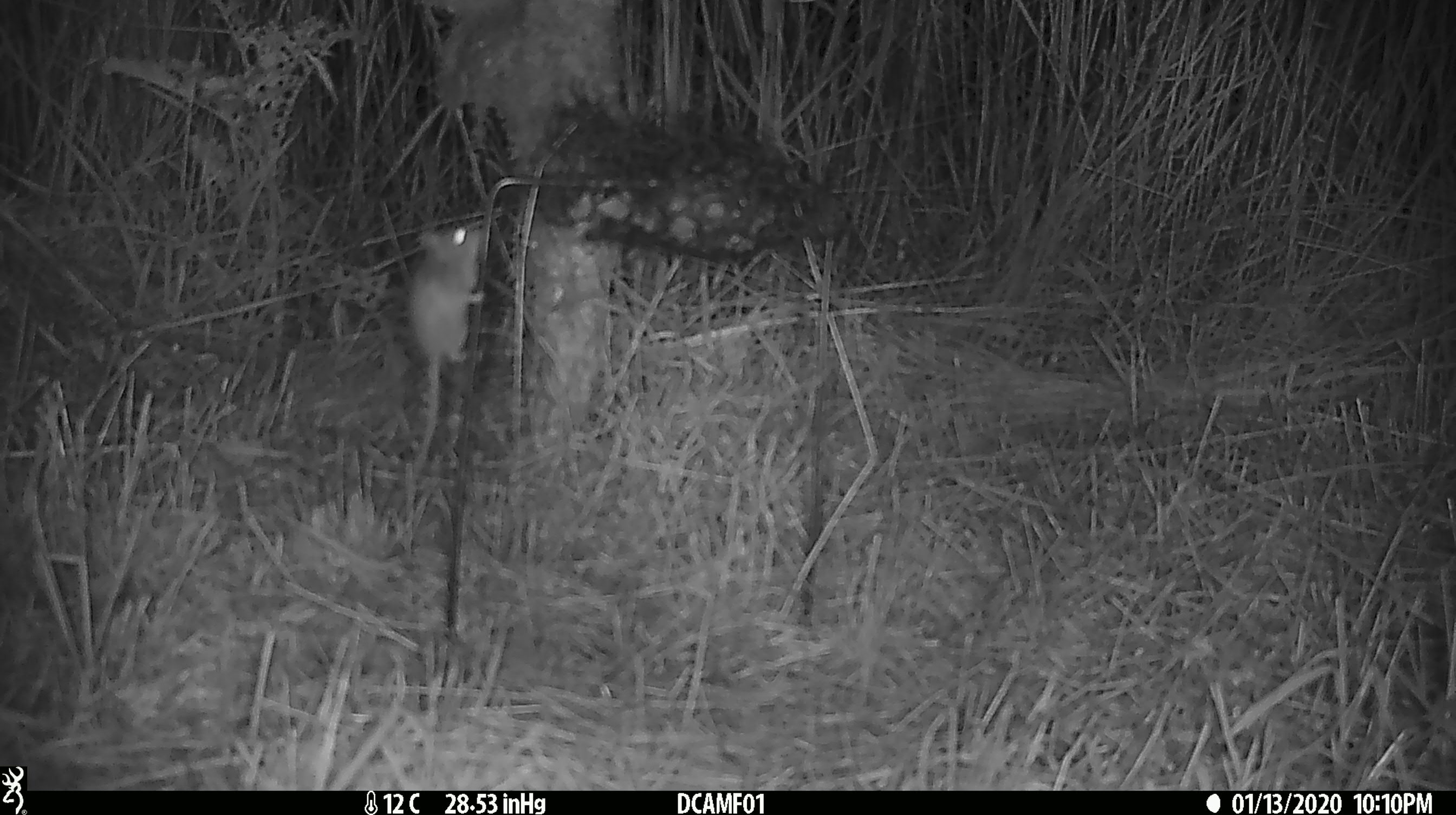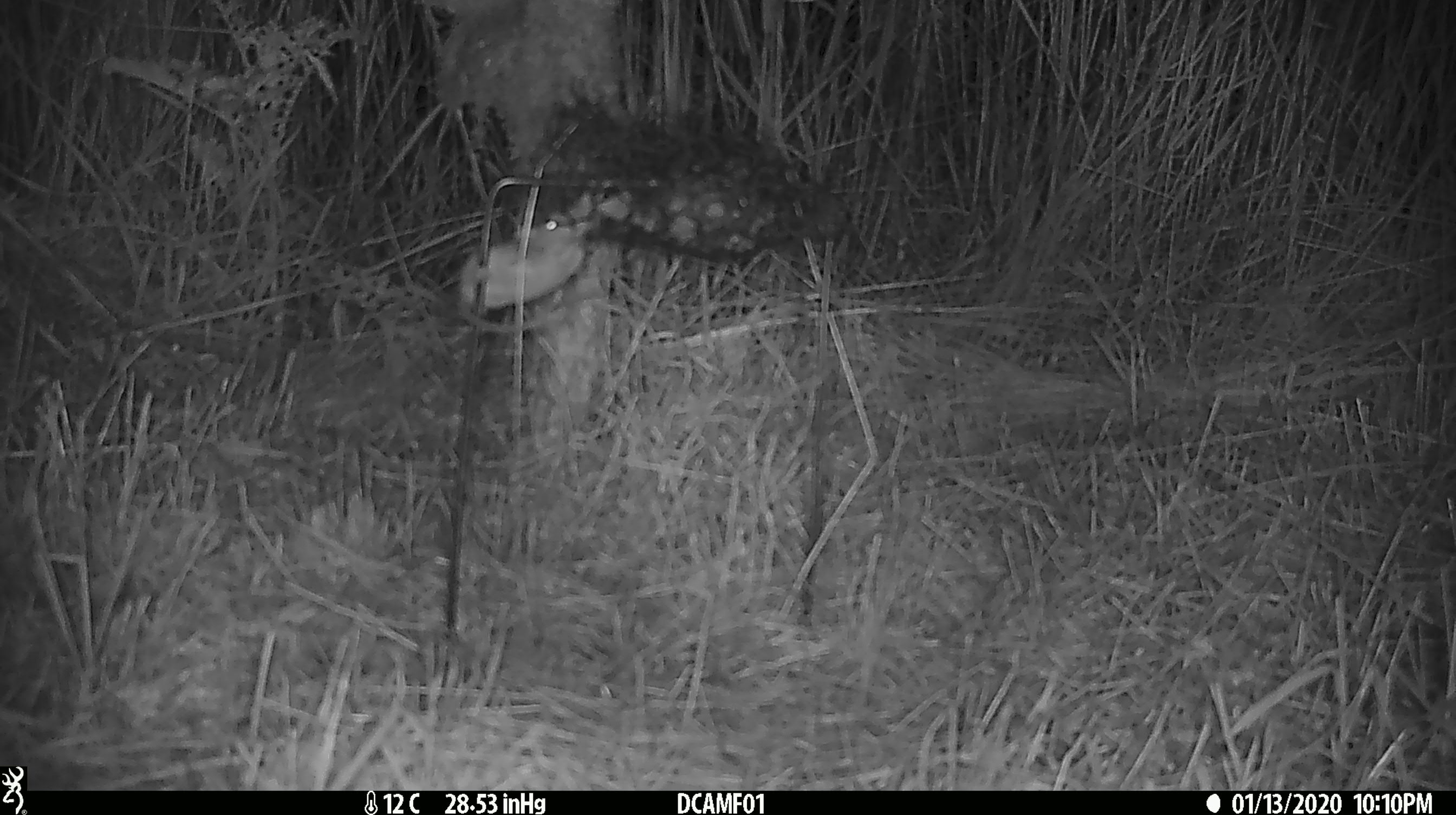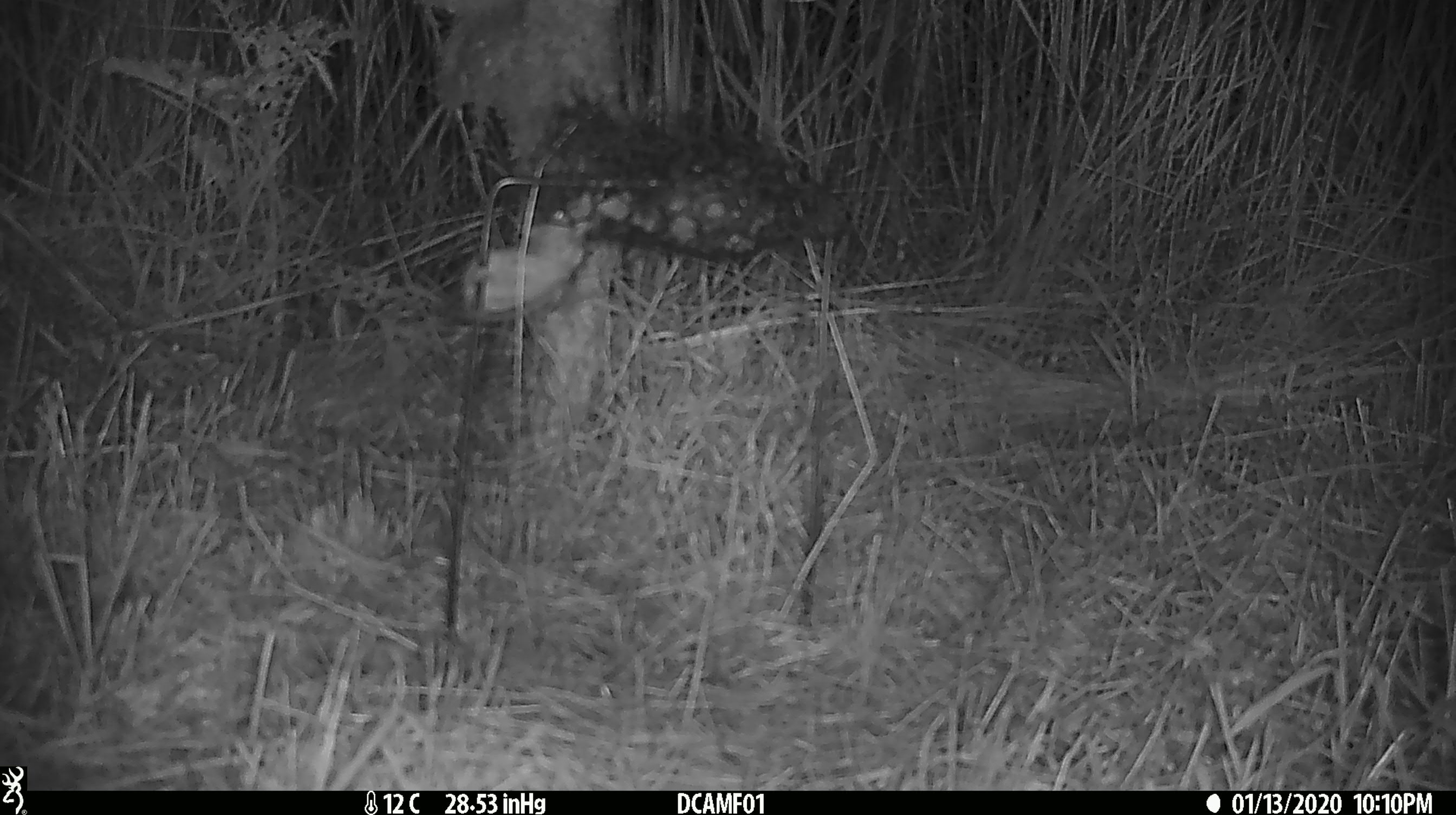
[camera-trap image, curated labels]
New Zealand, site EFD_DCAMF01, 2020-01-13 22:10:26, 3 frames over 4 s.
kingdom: Animalia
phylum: Chordata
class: Mammalia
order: Rodentia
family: Muridae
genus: Mus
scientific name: Mus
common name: mouse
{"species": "mouse (Mus)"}